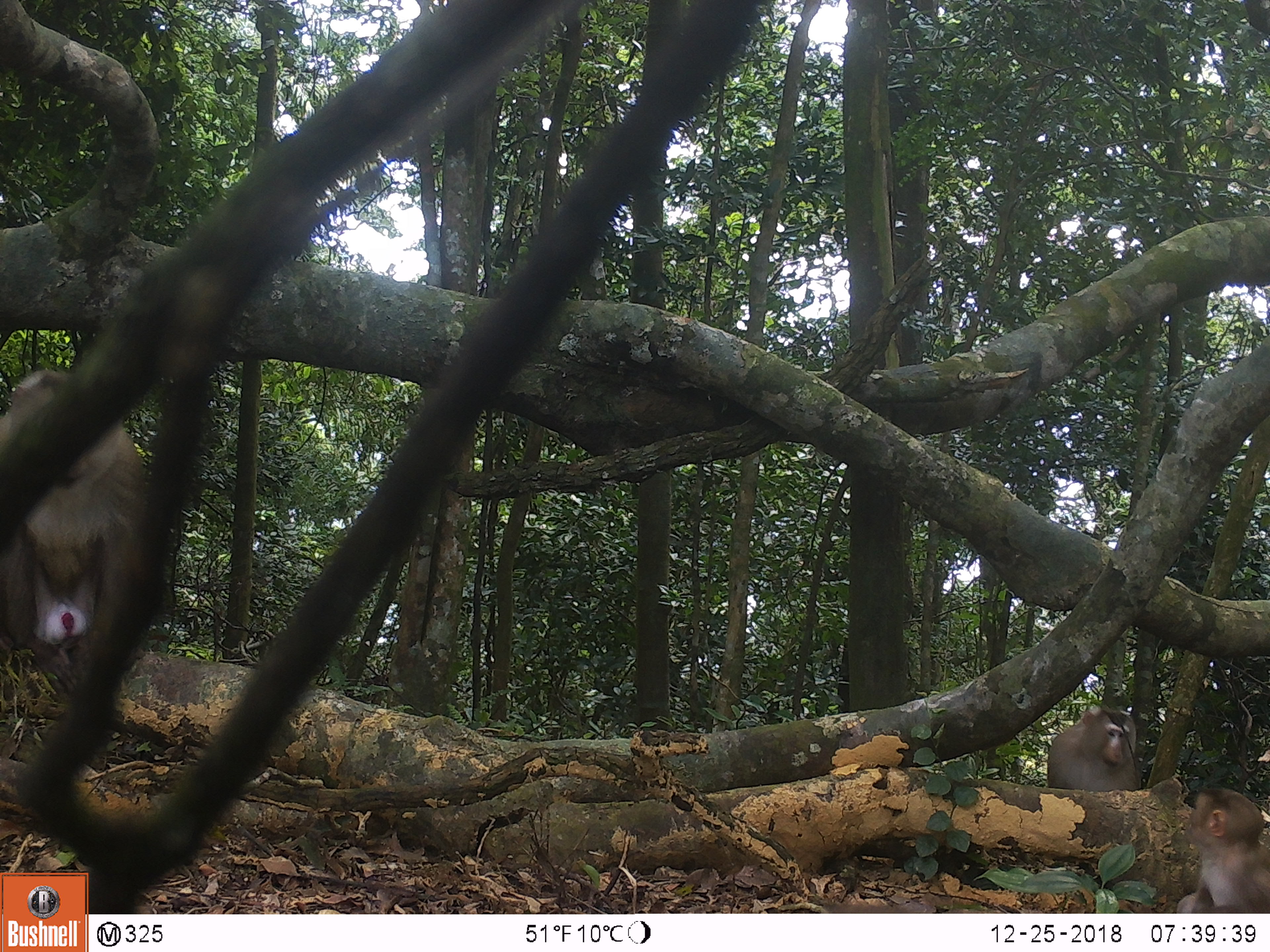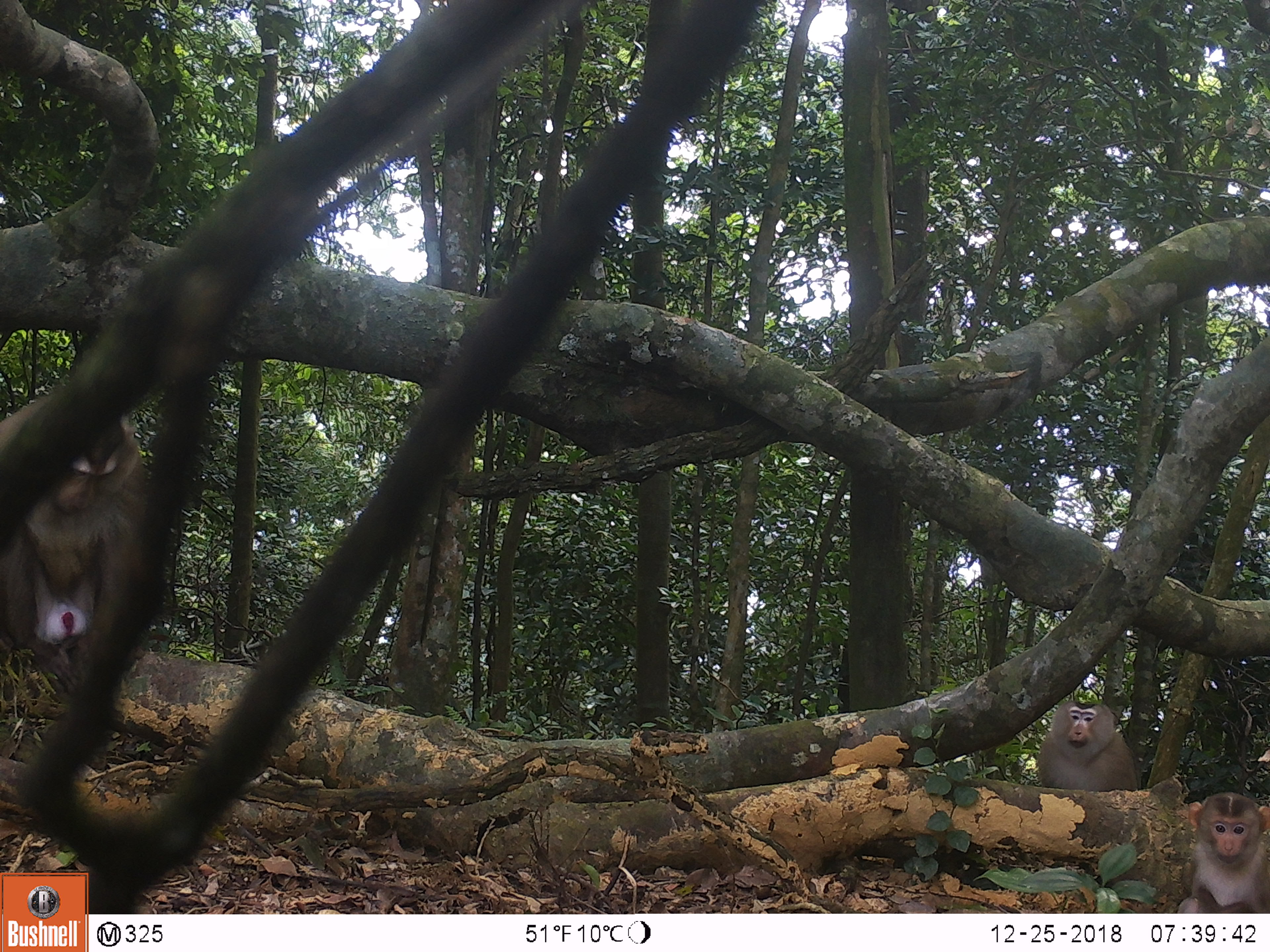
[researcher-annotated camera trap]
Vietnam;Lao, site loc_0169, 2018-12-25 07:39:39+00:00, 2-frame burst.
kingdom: Animalia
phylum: Chordata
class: Mammalia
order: Primates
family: Cercopithecidae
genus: Macaca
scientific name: Macaca nemestrina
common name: pig-tailed macaque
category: pig tailed macaque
Pig tailed macaque (pig-tailed macaque) (Macaca nemestrina). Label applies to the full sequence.